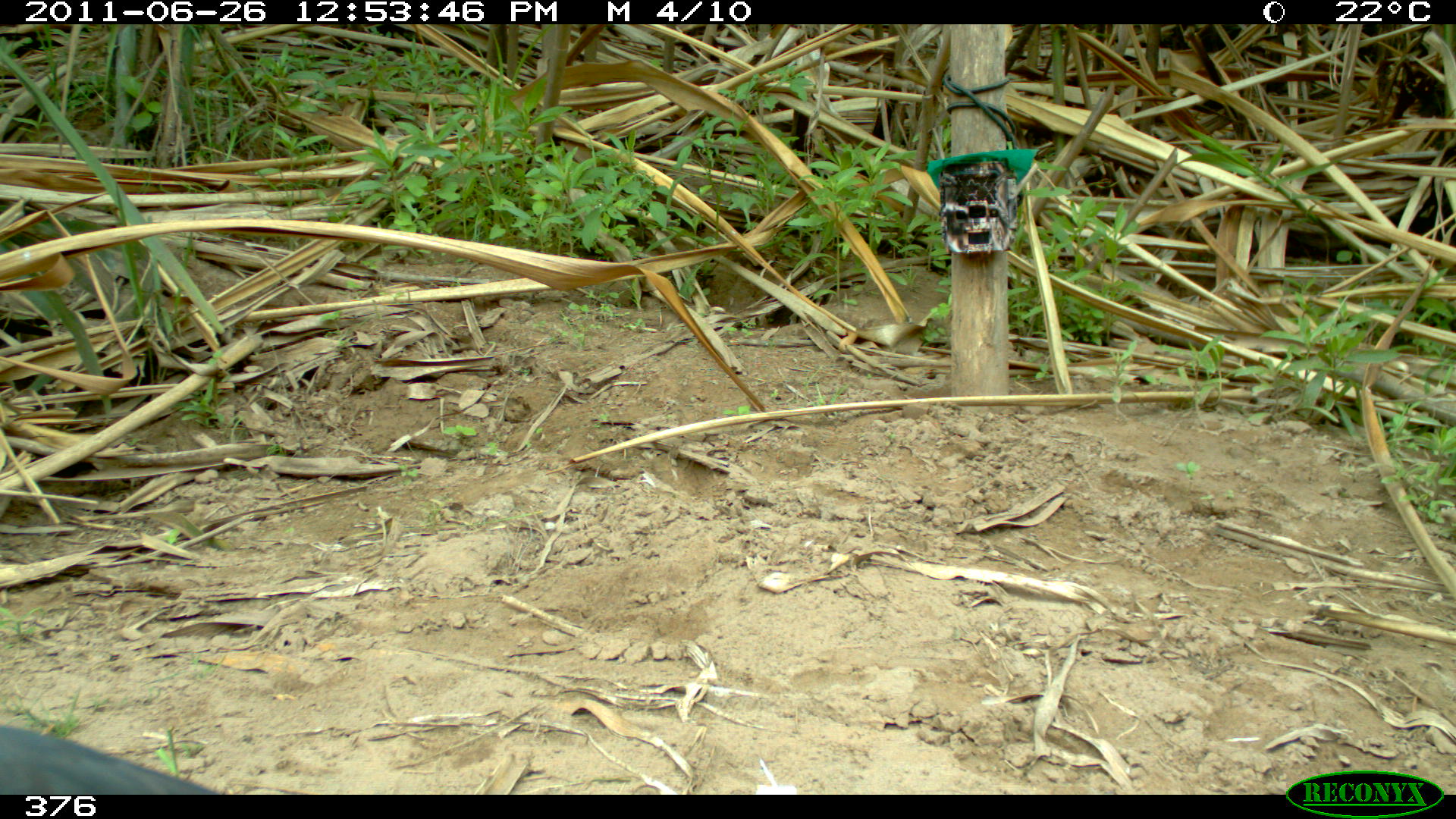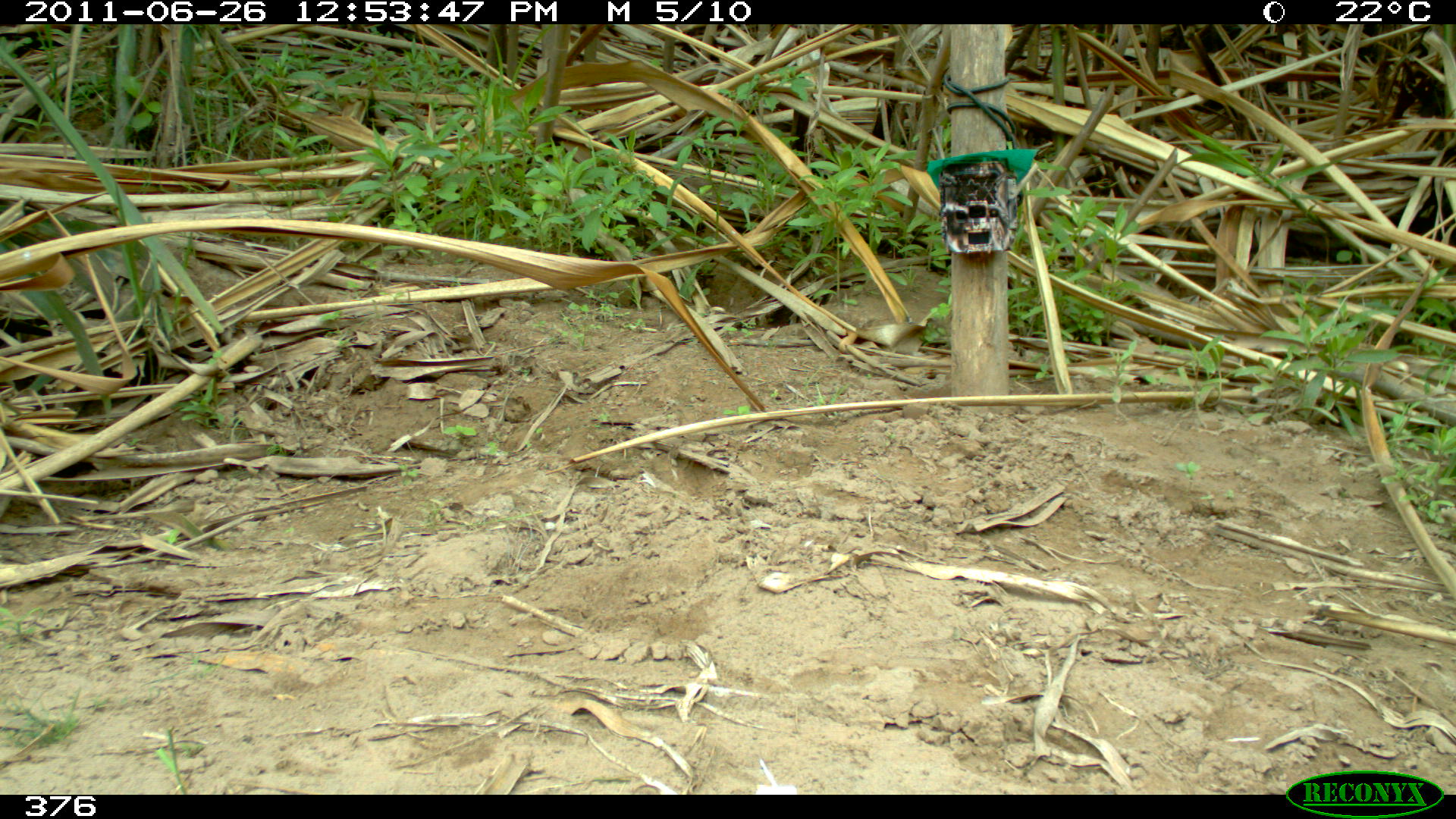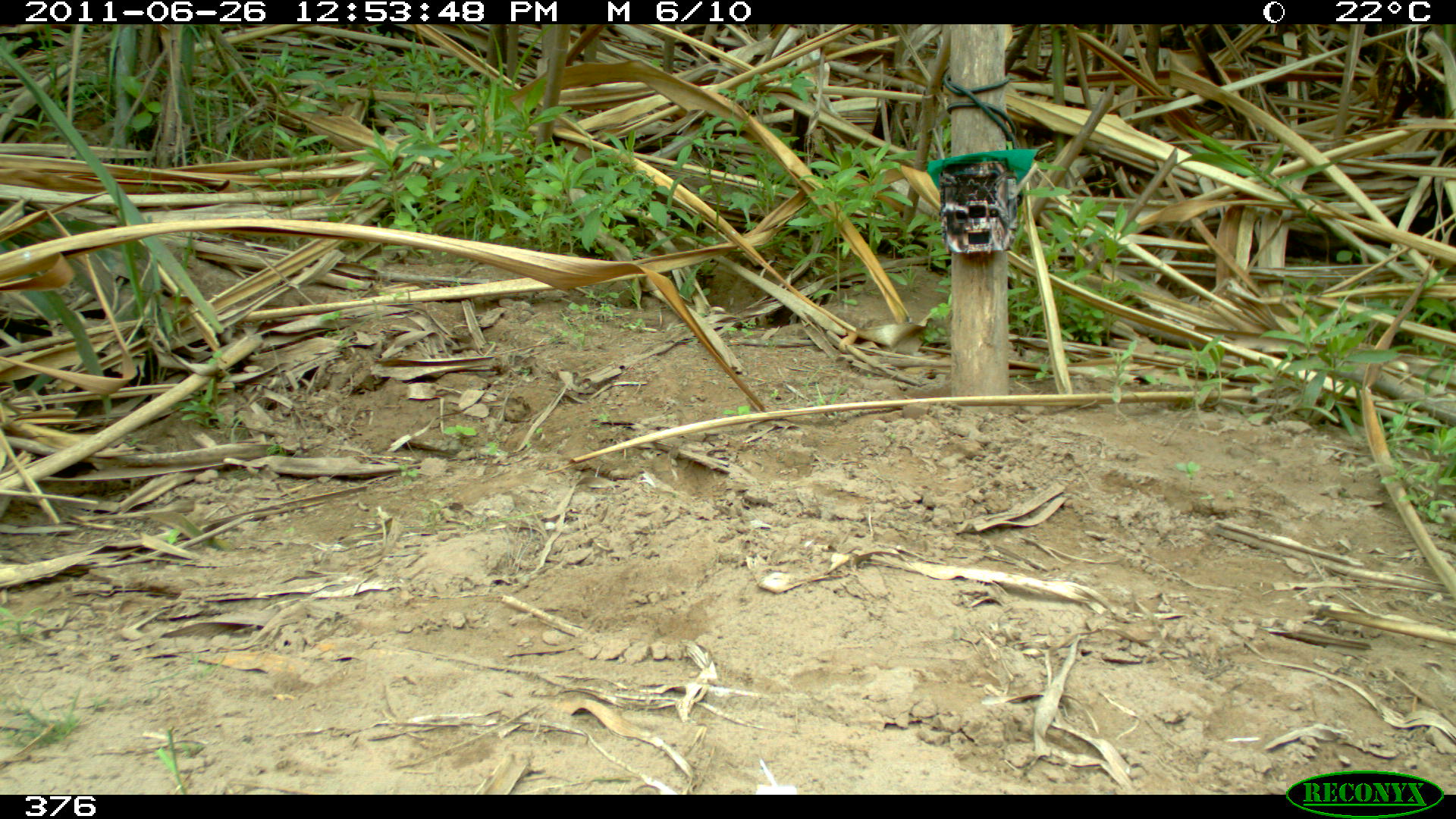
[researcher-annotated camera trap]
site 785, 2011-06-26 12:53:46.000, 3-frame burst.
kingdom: Animalia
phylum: Chordata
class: Aves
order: Accipitriformes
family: Accipitridae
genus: Buteogallus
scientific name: Buteogallus urubitinga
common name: great black hawk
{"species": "Buteogallus urubitinga (great black hawk)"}